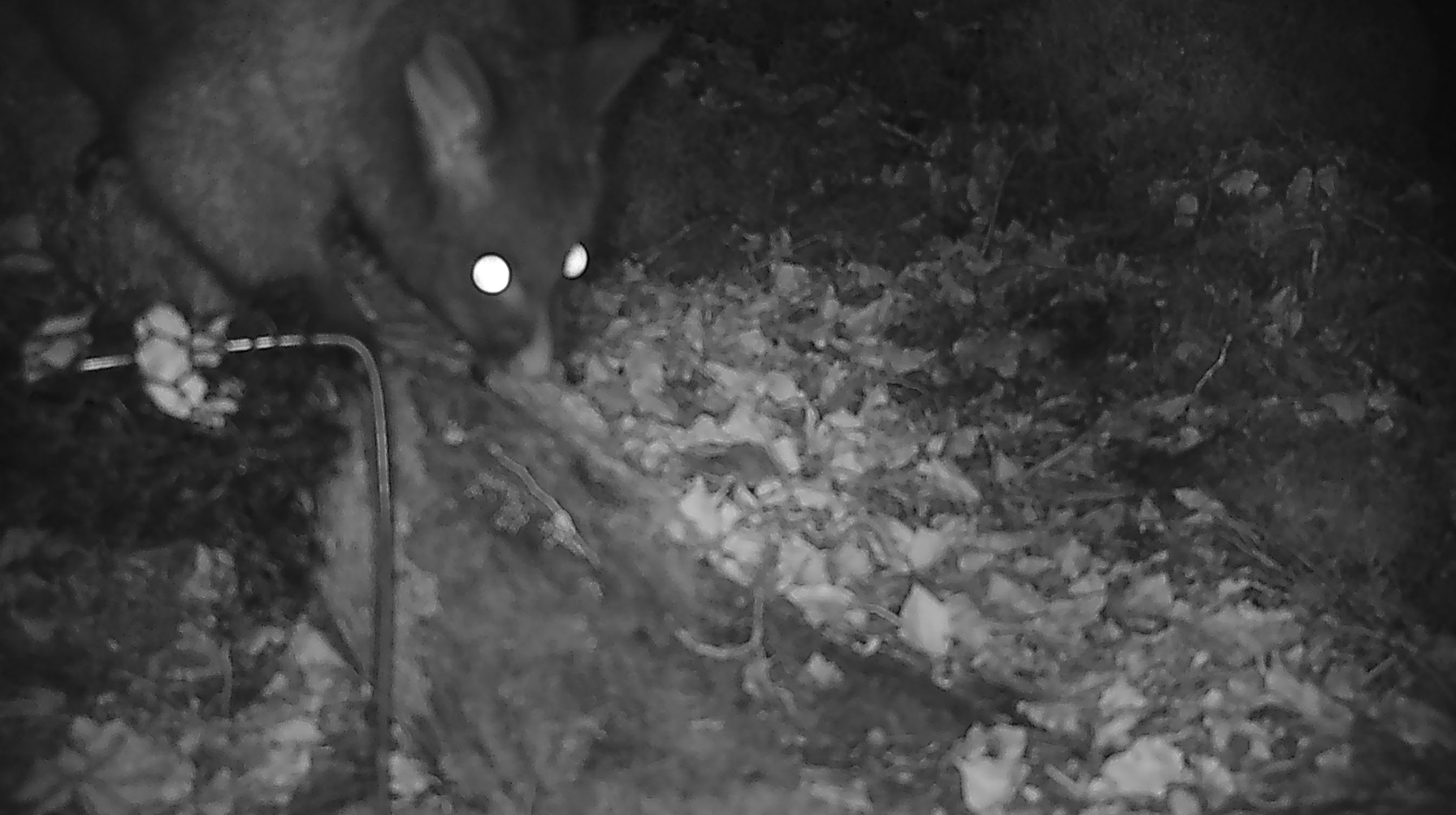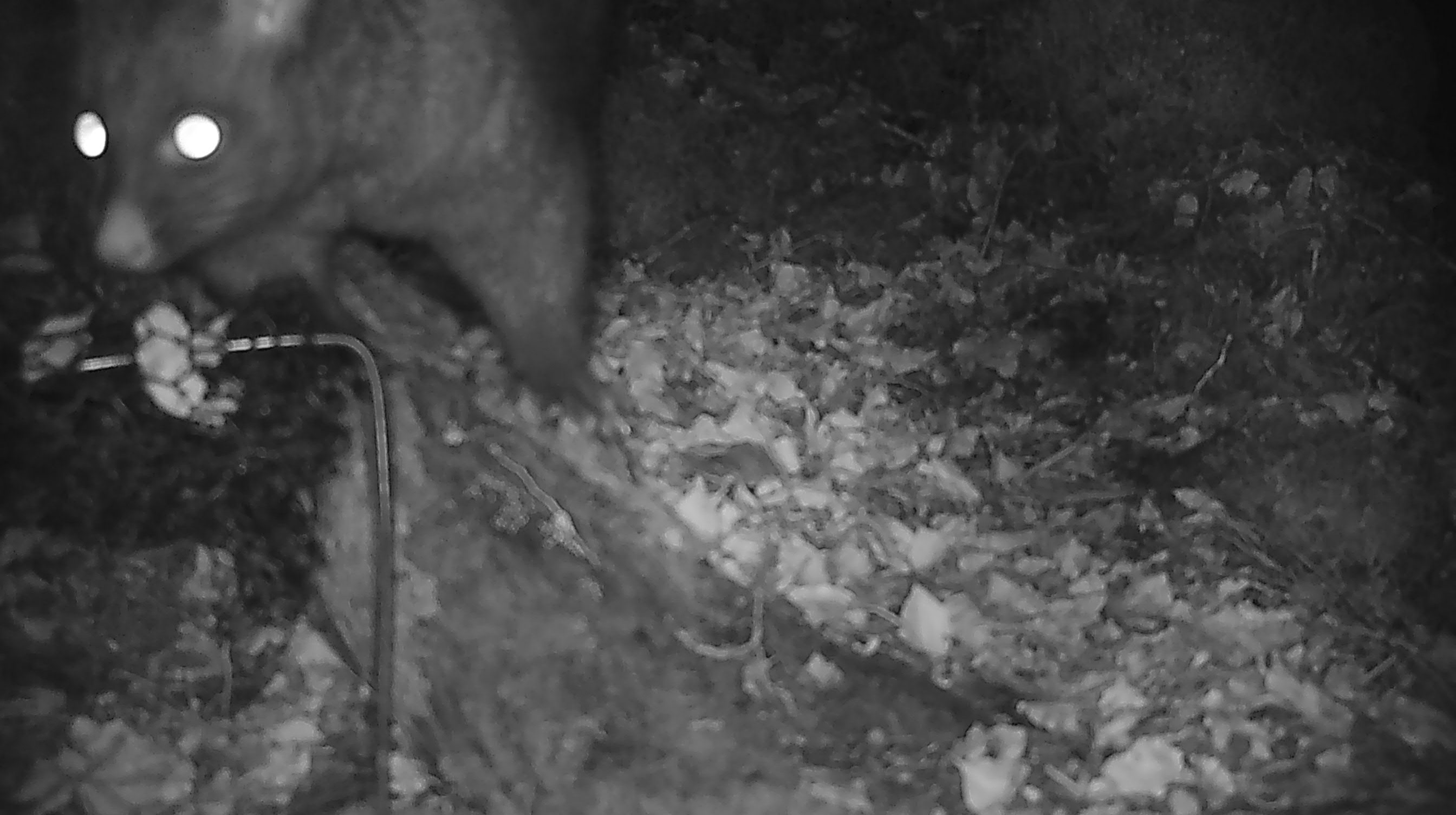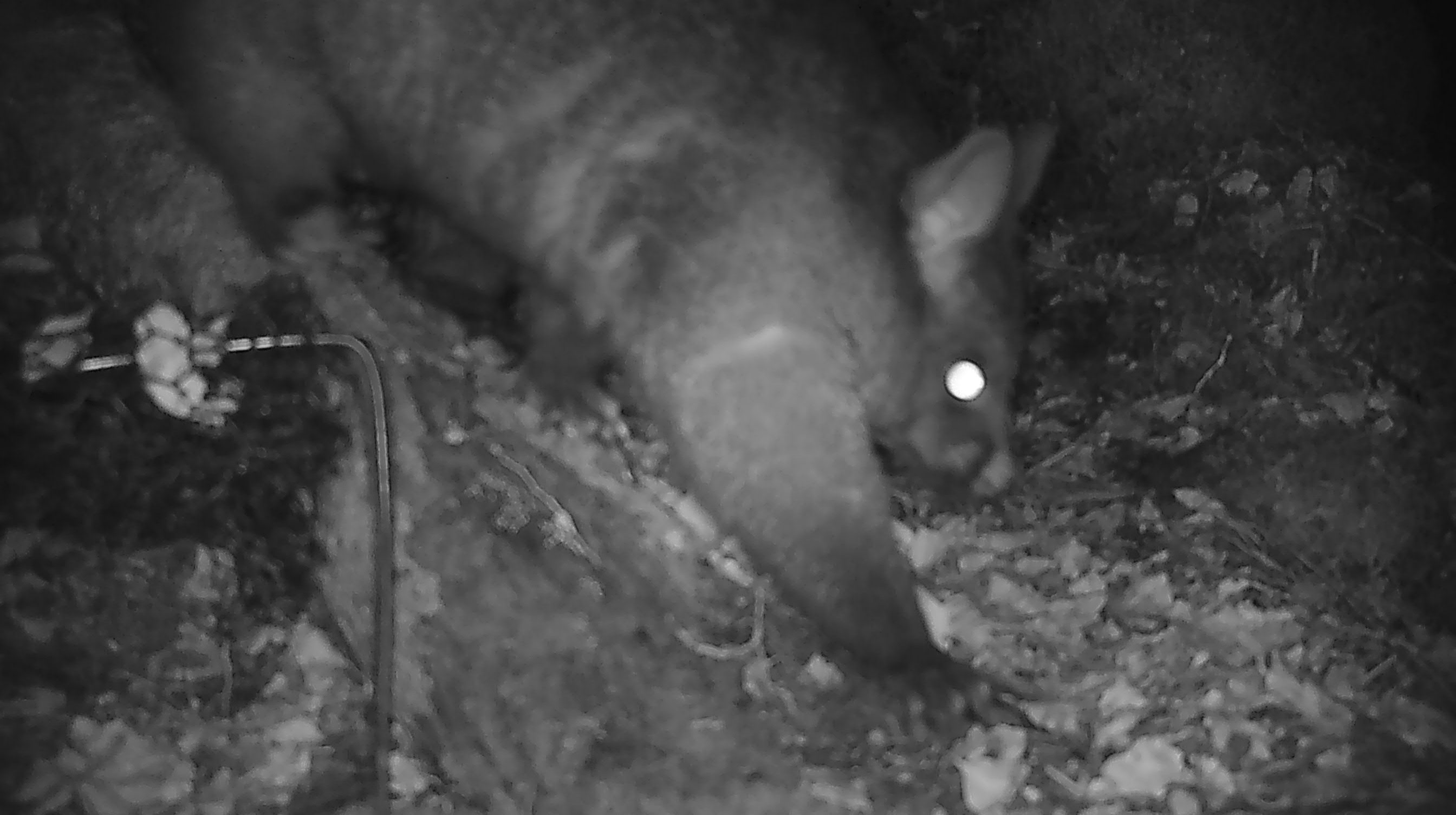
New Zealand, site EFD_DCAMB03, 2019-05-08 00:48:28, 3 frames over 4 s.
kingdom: Animalia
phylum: Chordata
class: Mammalia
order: Diprotodontia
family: Phalangeridae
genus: Trichosurus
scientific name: Trichosurus vulpecula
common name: common brushtail possum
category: possum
Possum (common brushtail possum) (Trichosurus vulpecula).